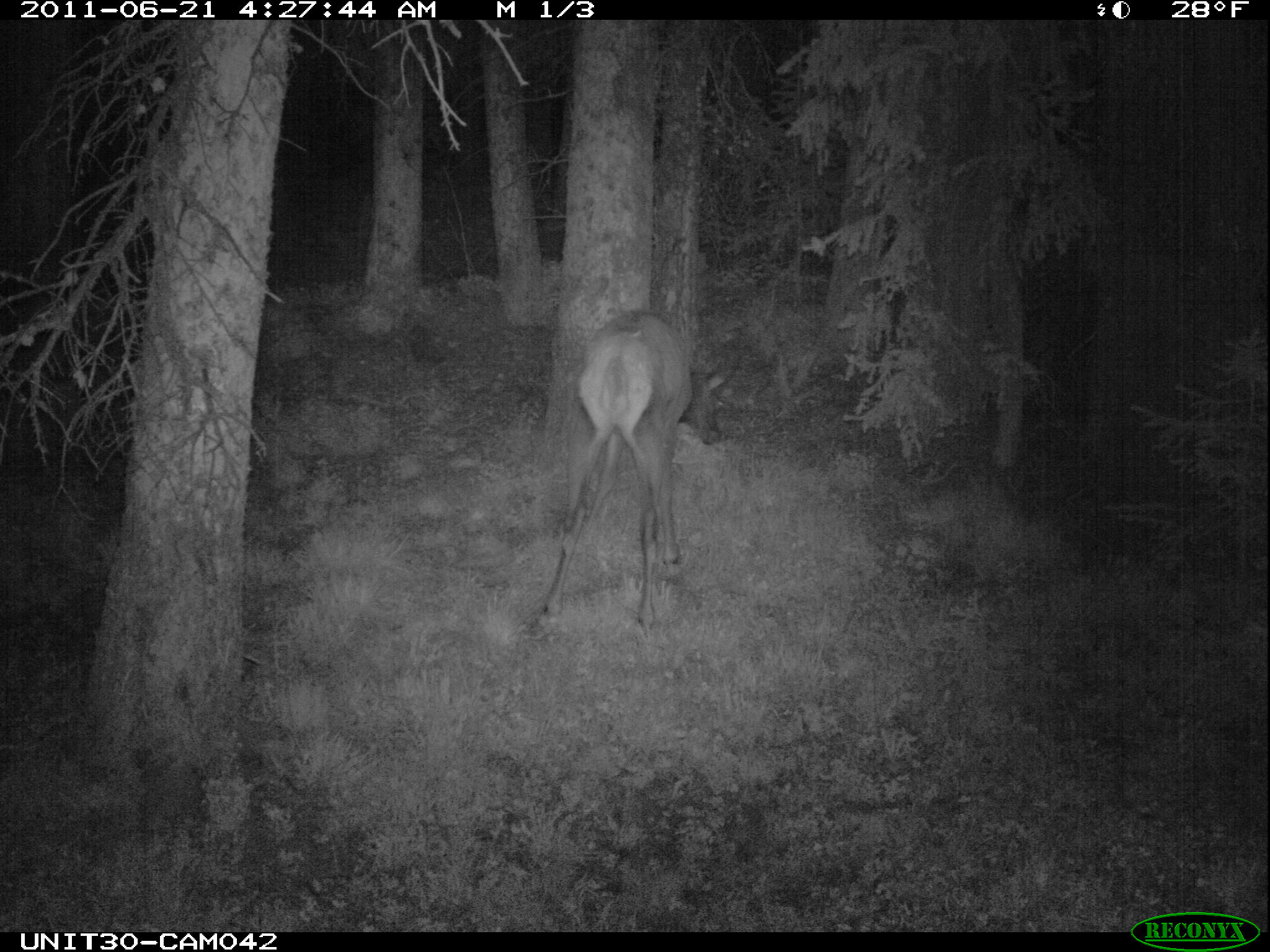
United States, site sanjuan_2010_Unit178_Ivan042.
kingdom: Animalia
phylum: Chordata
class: Mammalia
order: Artiodactyla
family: Cervidae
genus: Cervus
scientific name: Cervus elaphus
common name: red deer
Cervus elaphus (red deer).